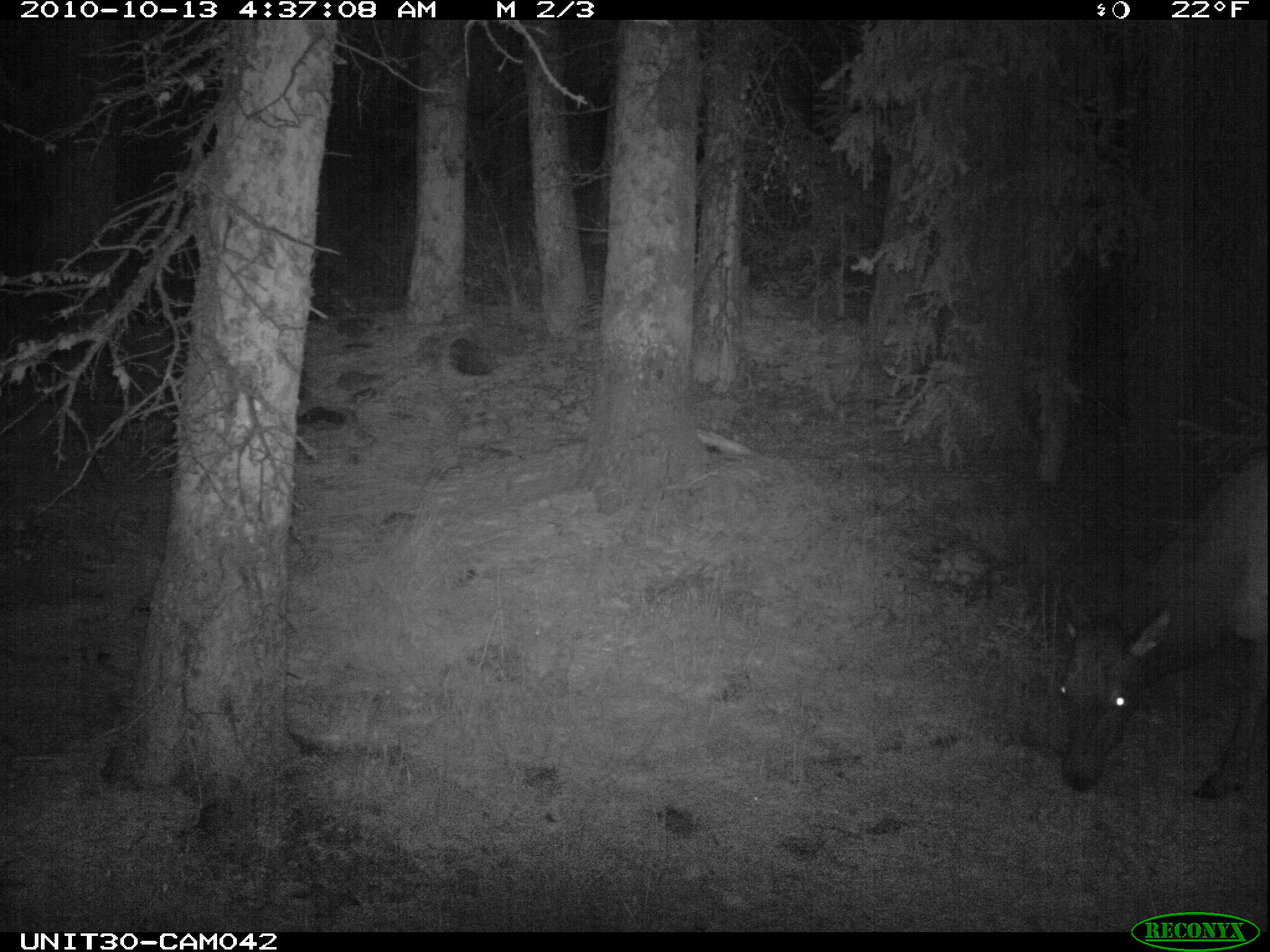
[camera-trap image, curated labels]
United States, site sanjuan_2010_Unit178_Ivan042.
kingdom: Animalia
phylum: Chordata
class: Mammalia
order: Artiodactyla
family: Cervidae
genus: Cervus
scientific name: Cervus elaphus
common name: red deer